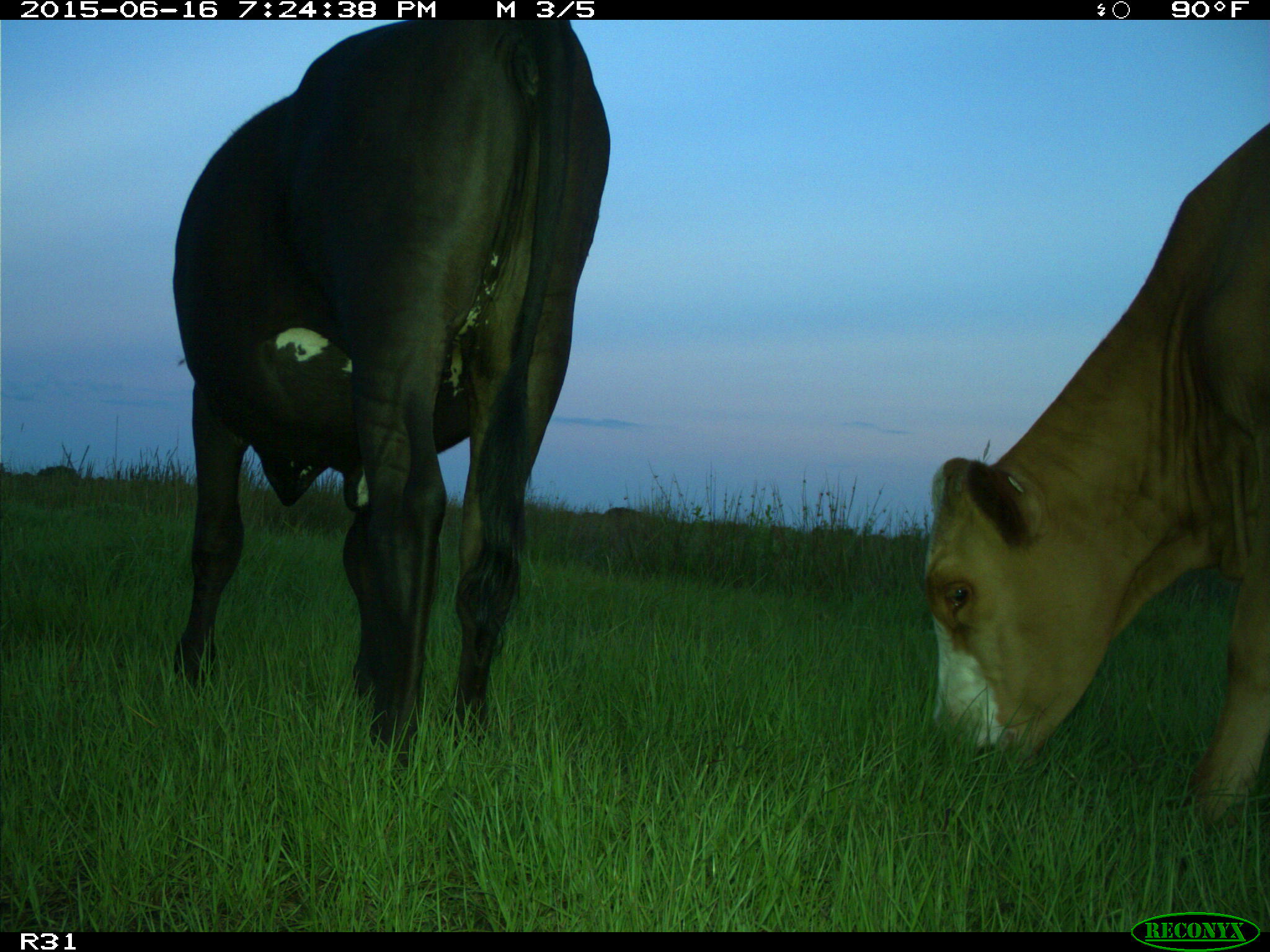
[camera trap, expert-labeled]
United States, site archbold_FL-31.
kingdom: Animalia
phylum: Chordata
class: Mammalia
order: Artiodactyla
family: Bovidae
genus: Bos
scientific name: Bos taurus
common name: domestic cow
Bos taurus (domestic cow).